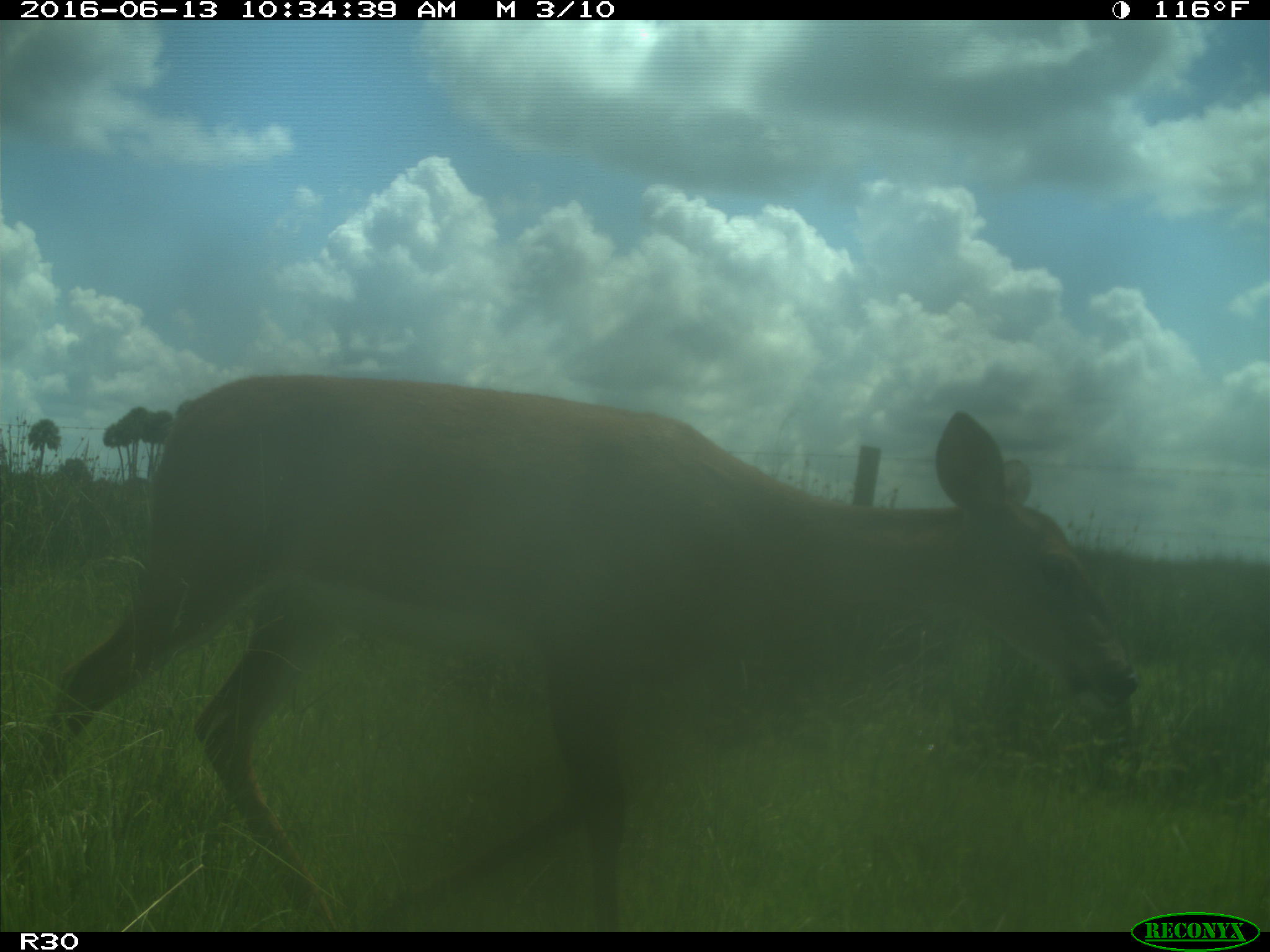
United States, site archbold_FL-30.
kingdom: Animalia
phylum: Chordata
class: Mammalia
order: Artiodactyla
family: Cervidae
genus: Odocoileus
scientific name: Odocoileus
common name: deer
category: unidentified deer